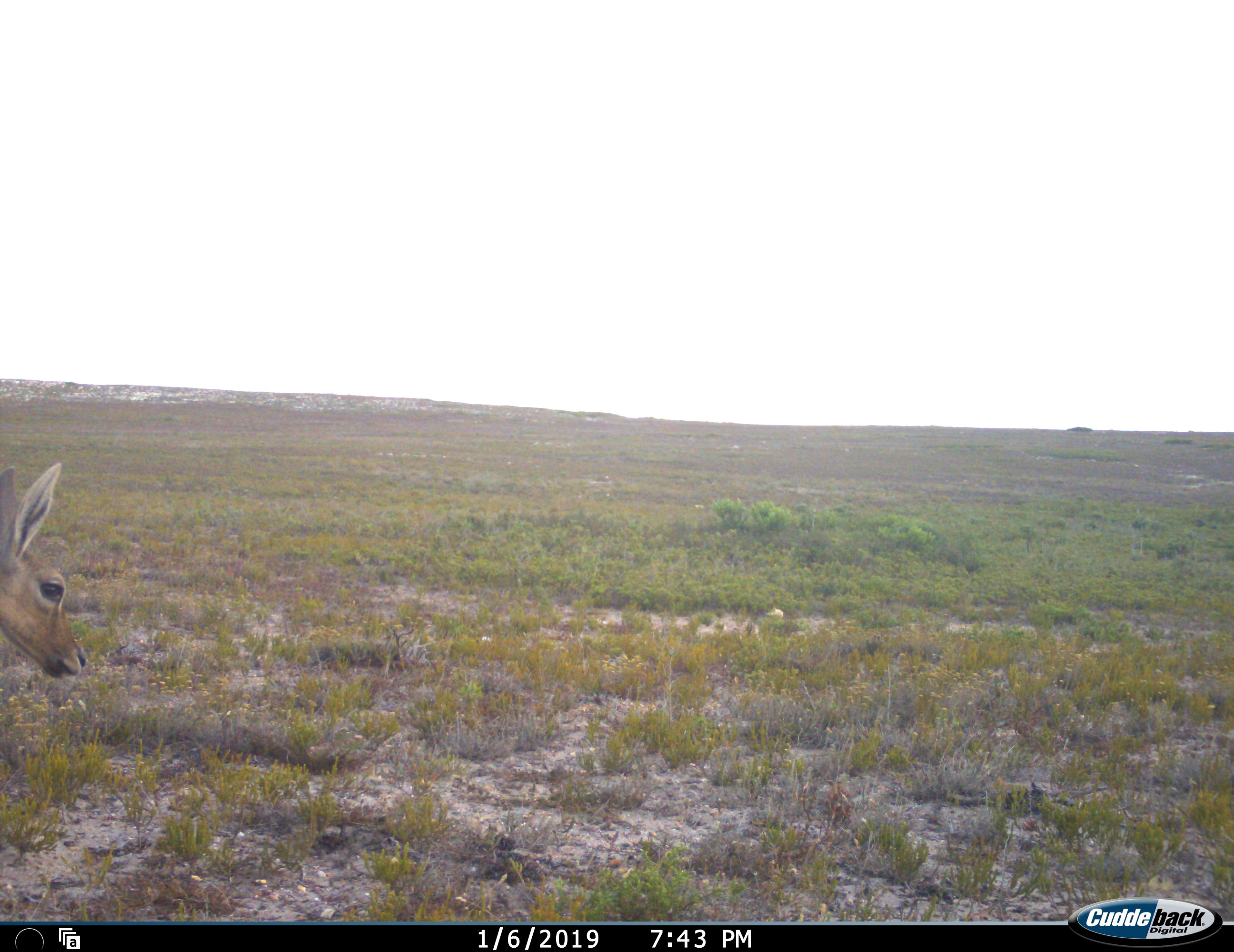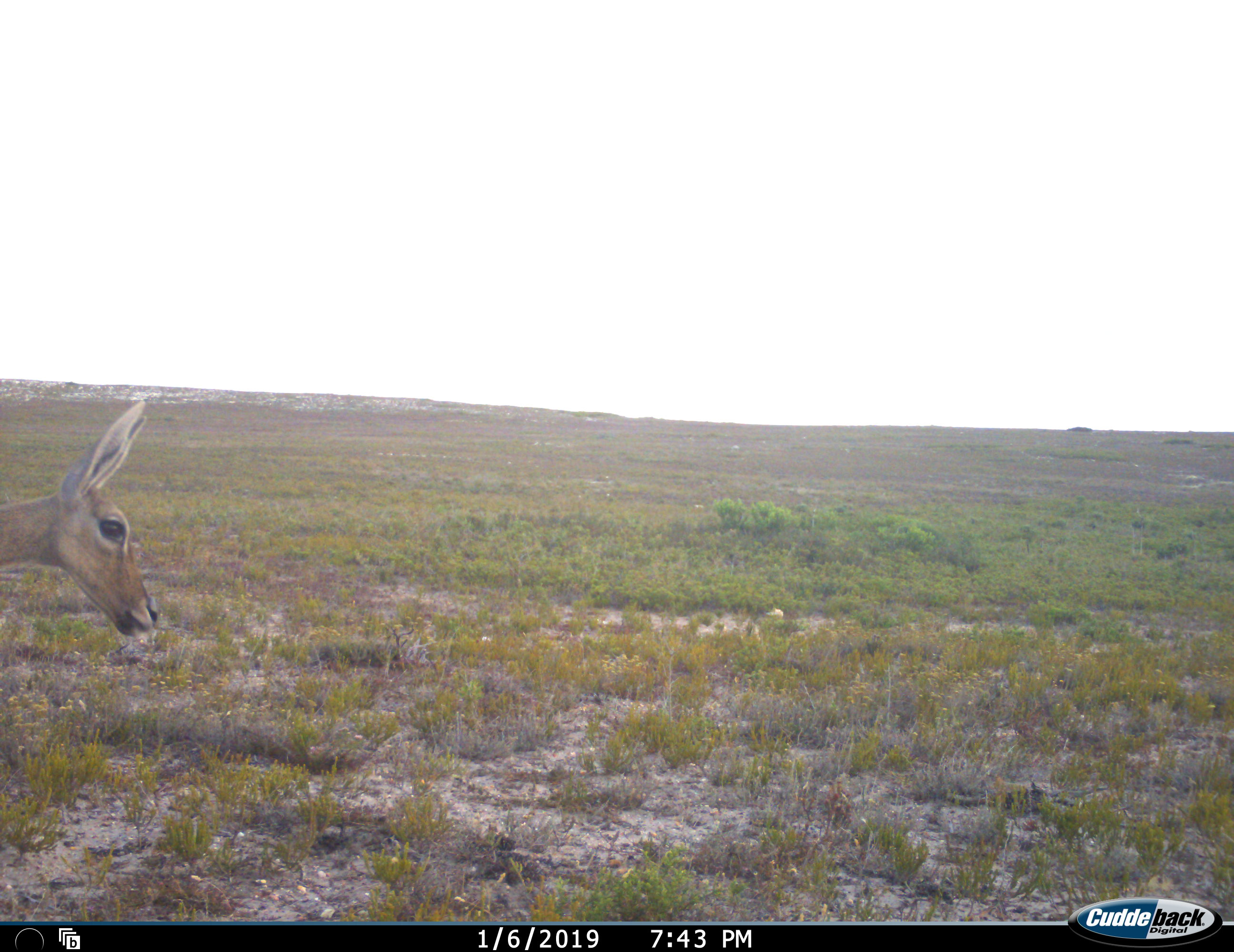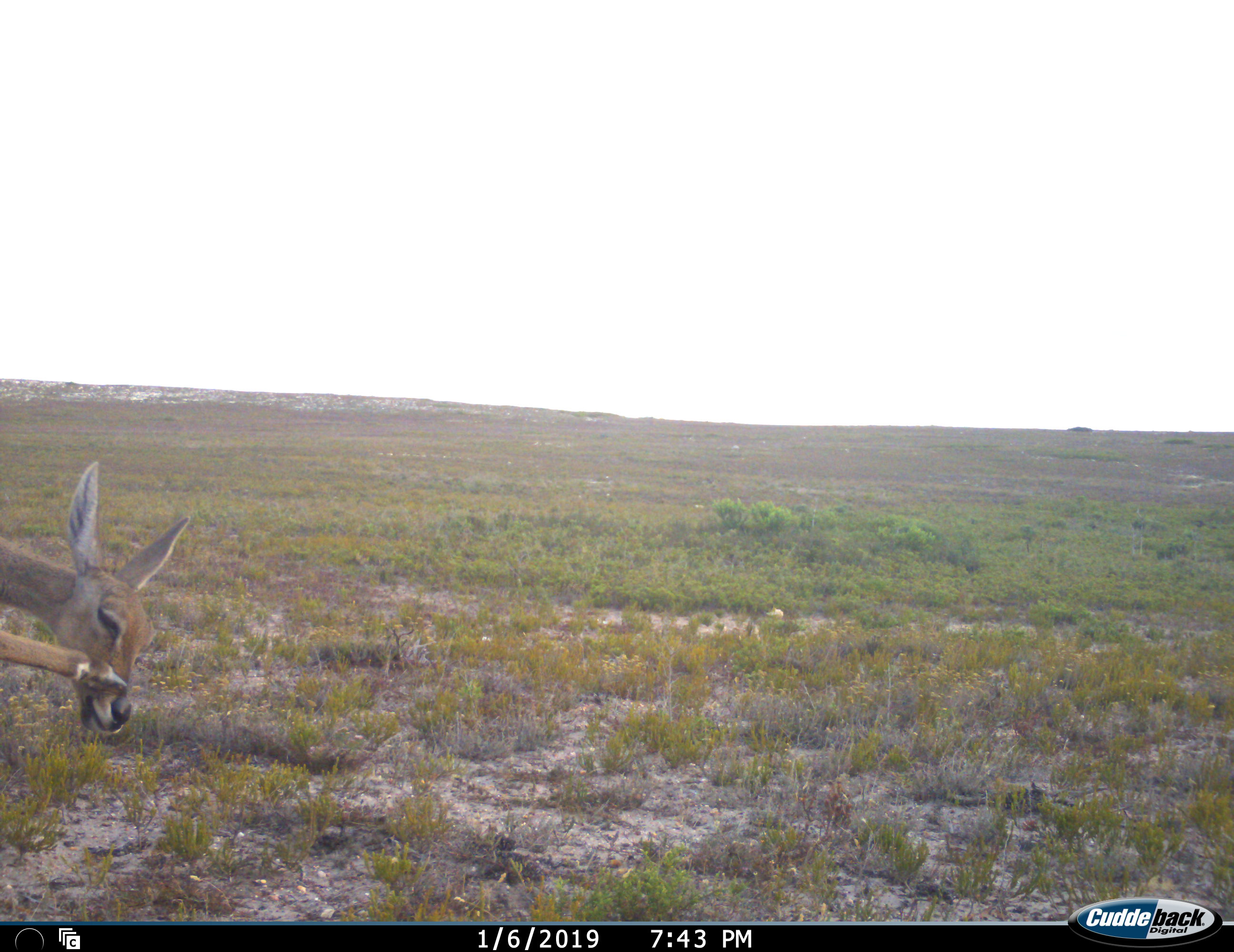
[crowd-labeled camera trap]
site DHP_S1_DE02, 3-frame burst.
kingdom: Animalia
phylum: Chordata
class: Mammalia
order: Artiodactyla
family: Bovidae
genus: Pelea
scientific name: Pelea capreolus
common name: grey rhebok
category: rhebokgrey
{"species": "rhebokgrey (grey rhebok) (Pelea capreolus)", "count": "1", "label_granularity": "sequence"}